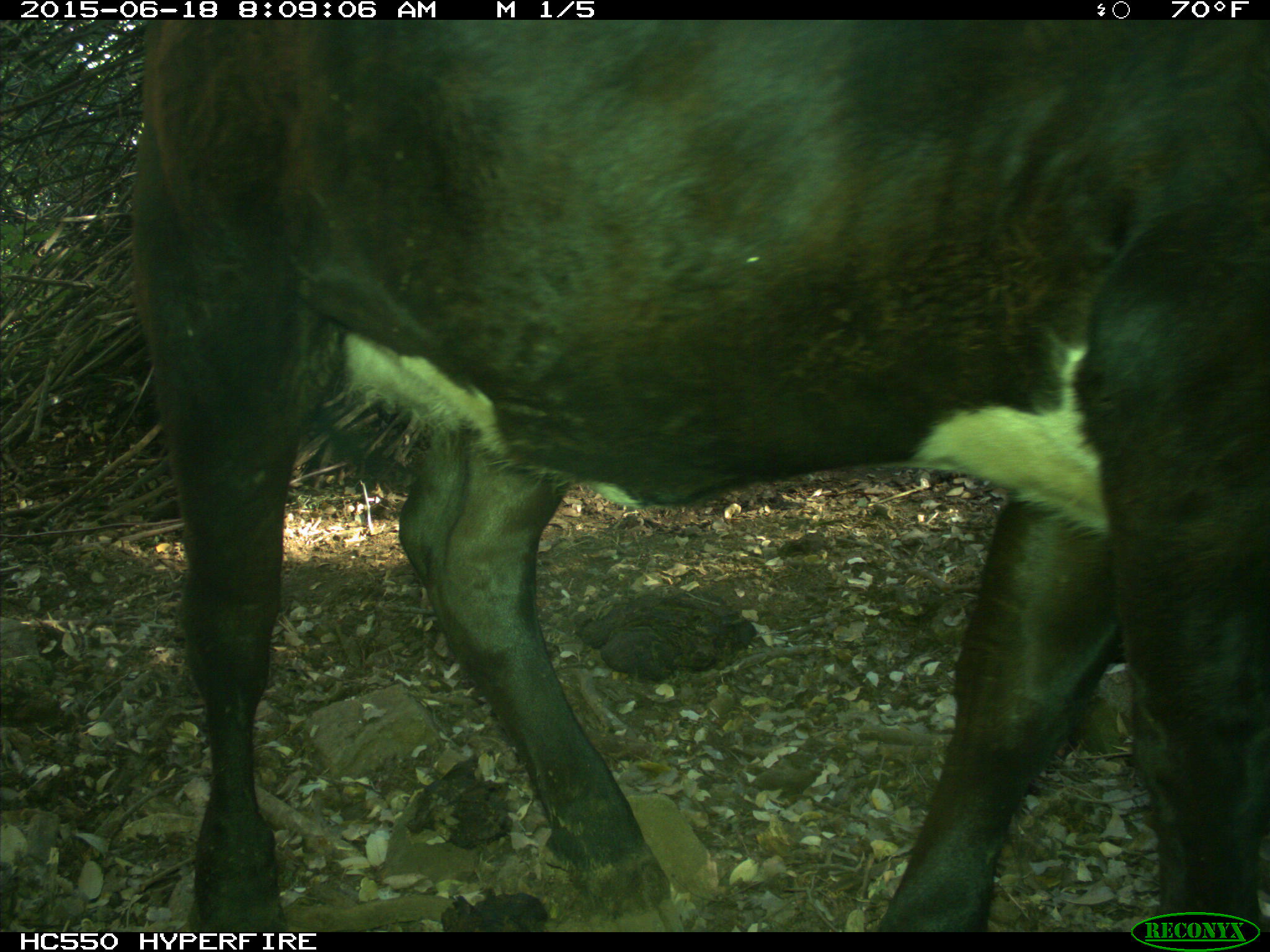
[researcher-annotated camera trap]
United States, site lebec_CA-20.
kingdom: Animalia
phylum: Chordata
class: Mammalia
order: Artiodactyla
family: Bovidae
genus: Bos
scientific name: Bos taurus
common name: domestic cow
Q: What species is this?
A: Bos taurus (domestic cow).